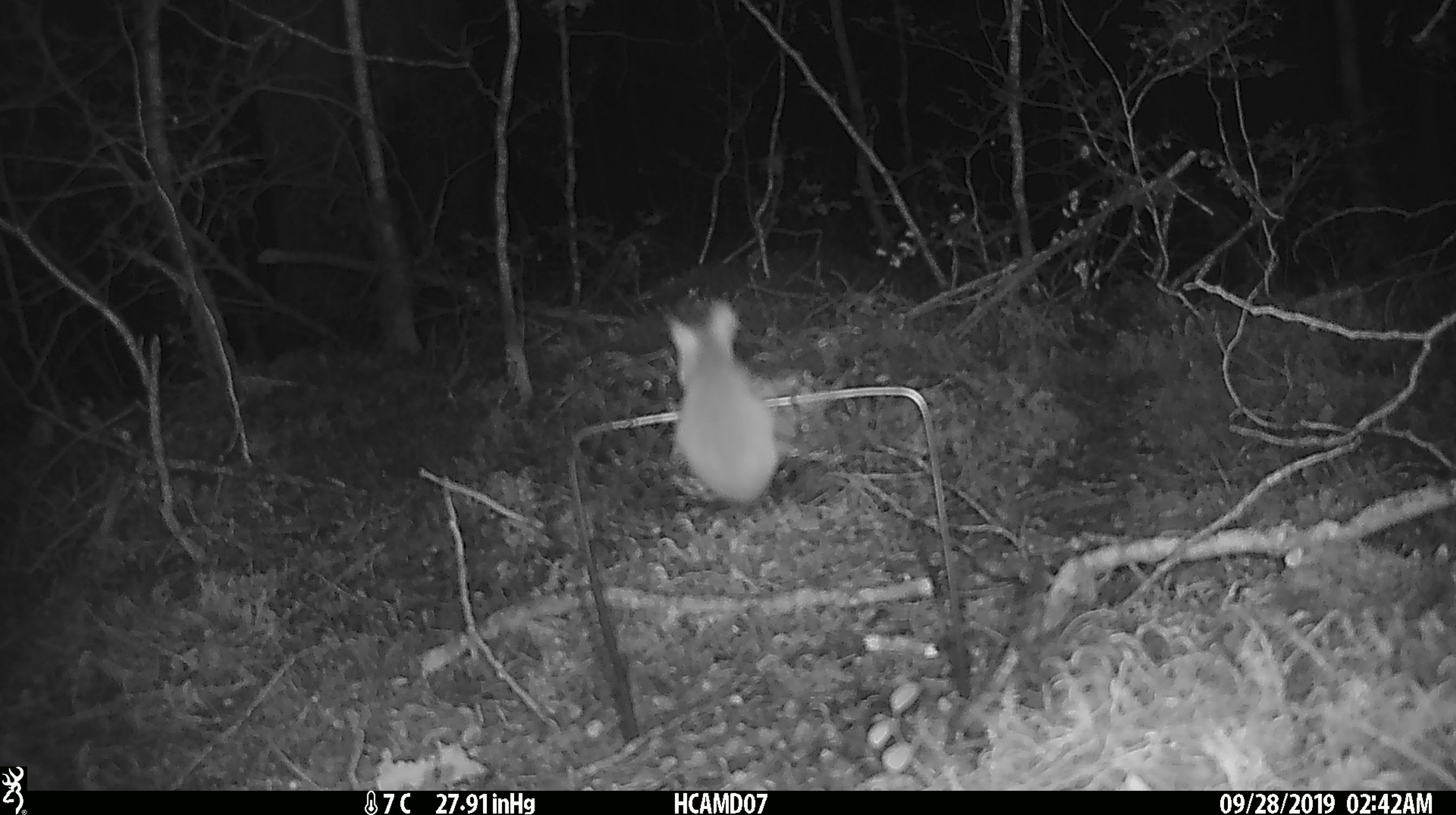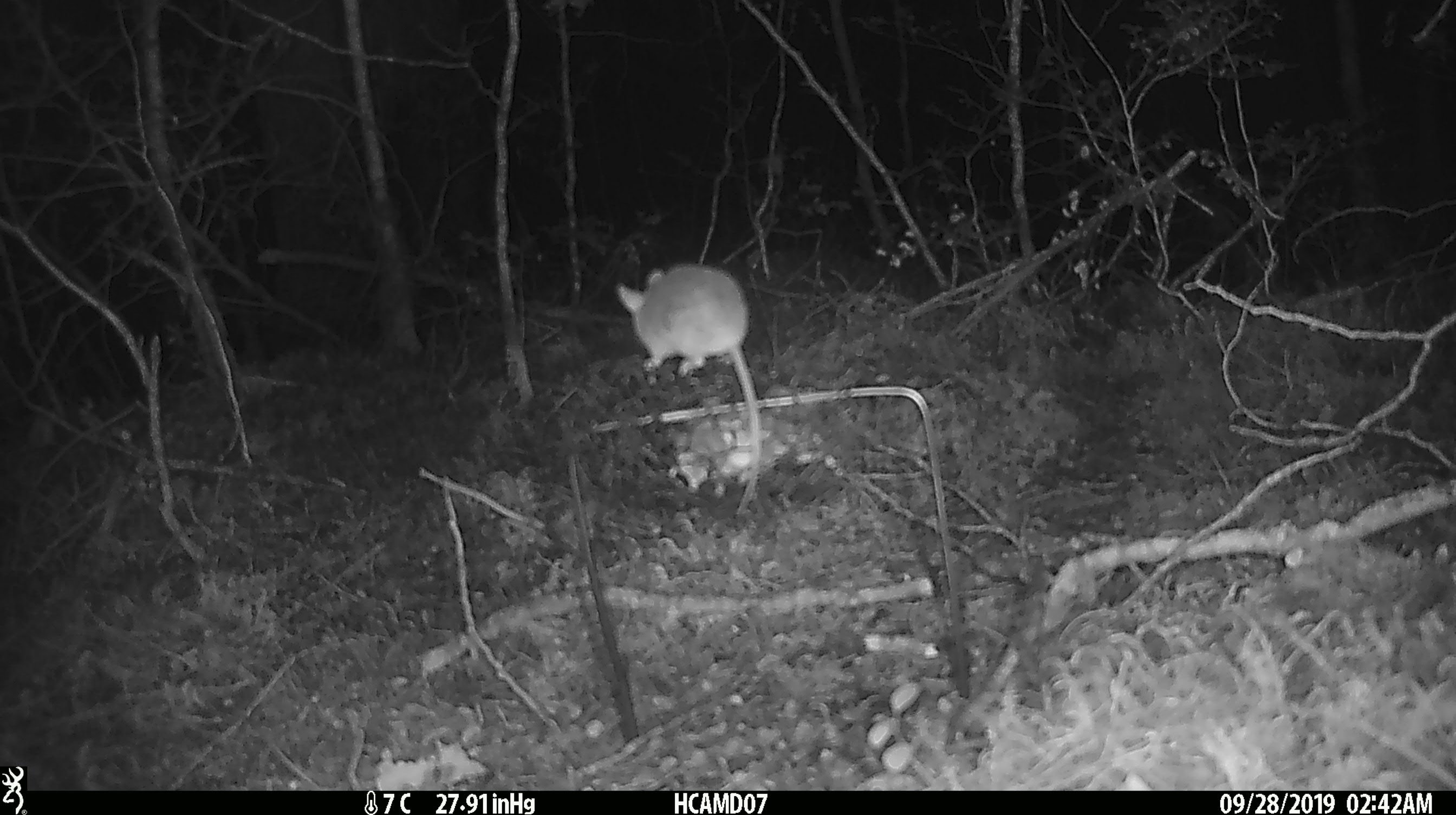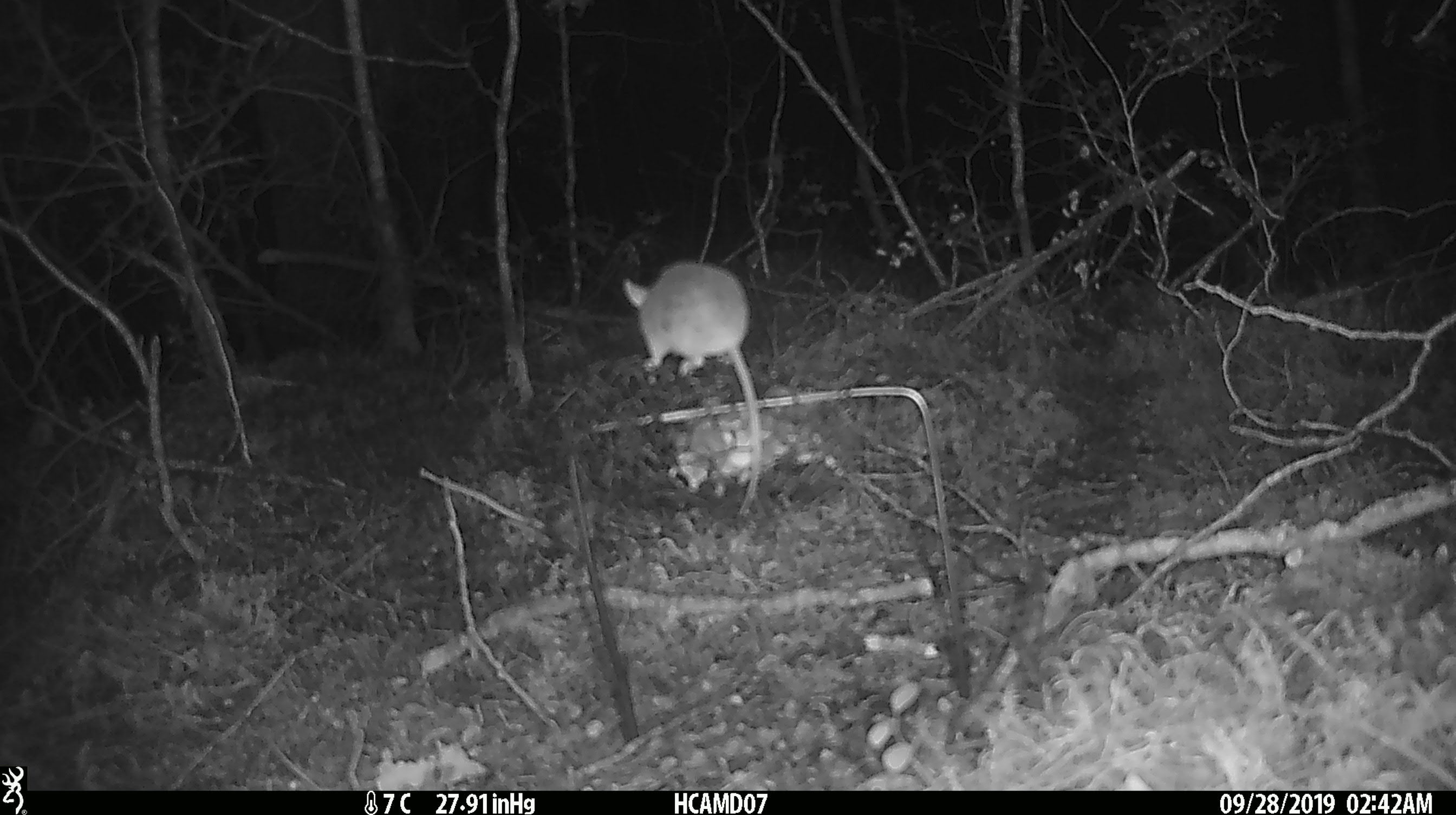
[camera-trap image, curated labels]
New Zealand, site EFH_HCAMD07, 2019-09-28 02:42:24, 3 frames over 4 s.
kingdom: Animalia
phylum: Chordata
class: Mammalia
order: Rodentia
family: Muridae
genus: Mus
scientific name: Mus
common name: mouse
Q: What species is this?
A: Mouse (Mus).